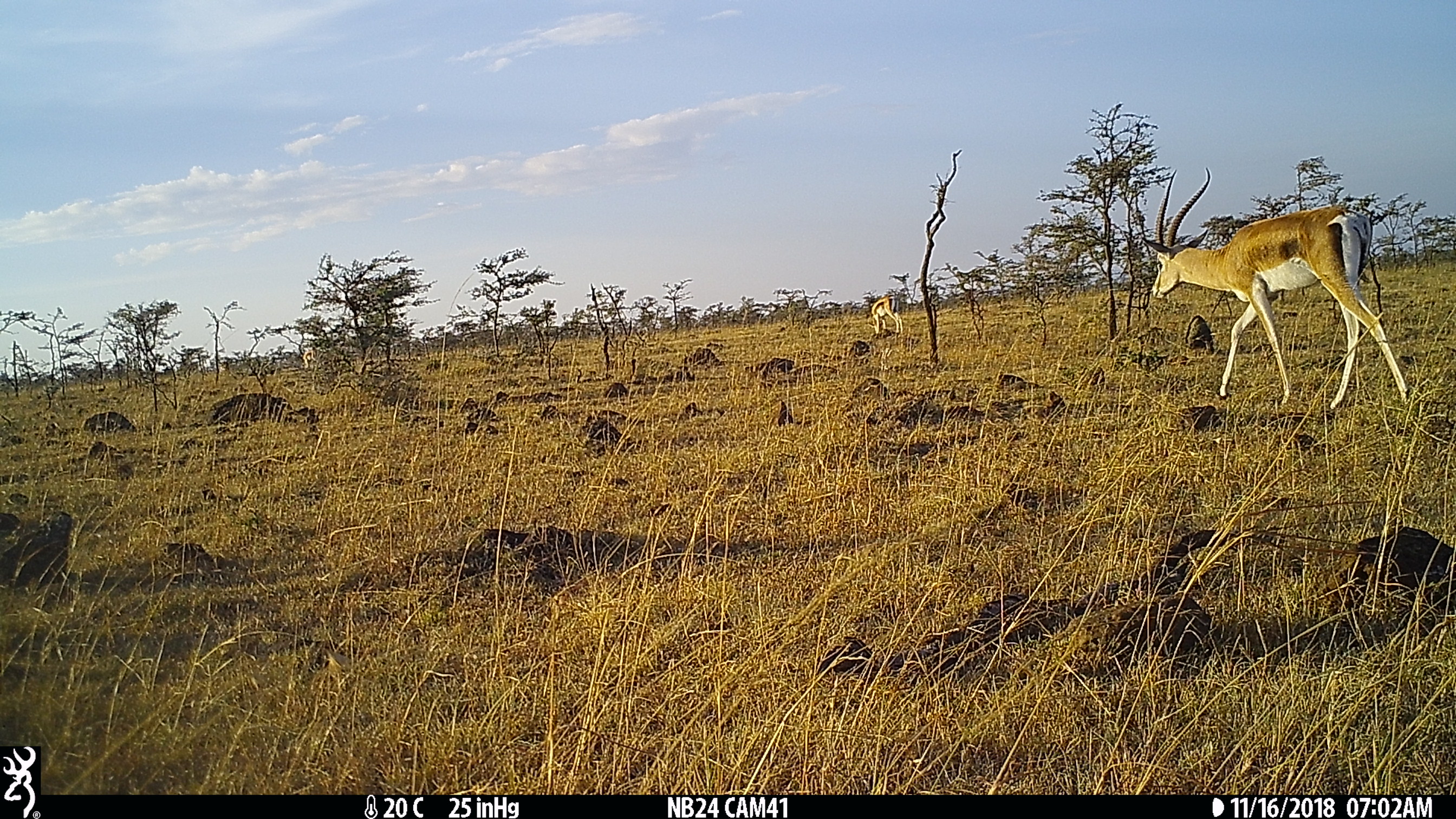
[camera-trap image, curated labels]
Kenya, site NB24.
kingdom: Animalia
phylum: Chordata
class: Mammalia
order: Artiodactyla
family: Bovidae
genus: Nanger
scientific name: Nanger granti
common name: grant's gazelle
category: gazelle grants